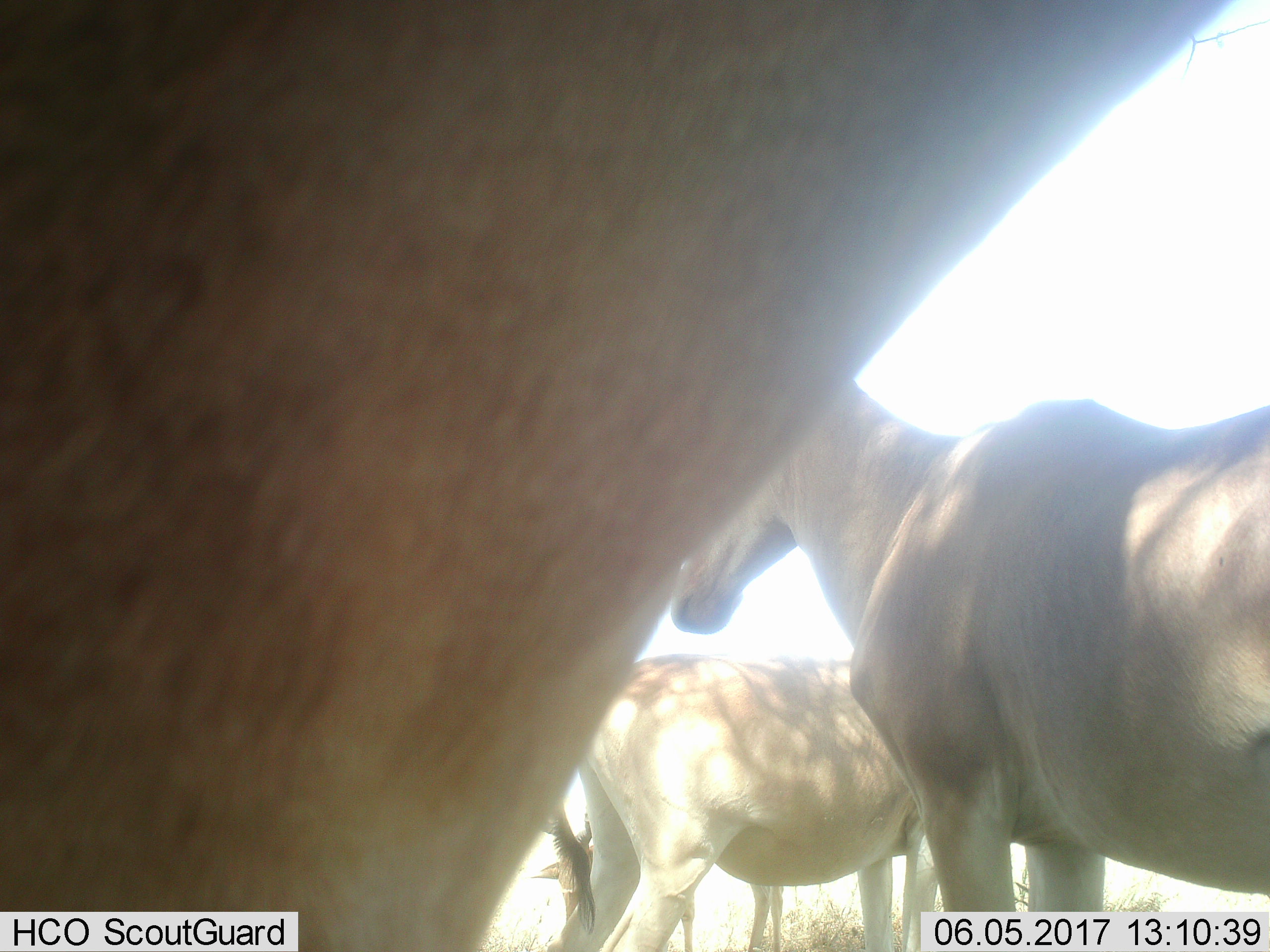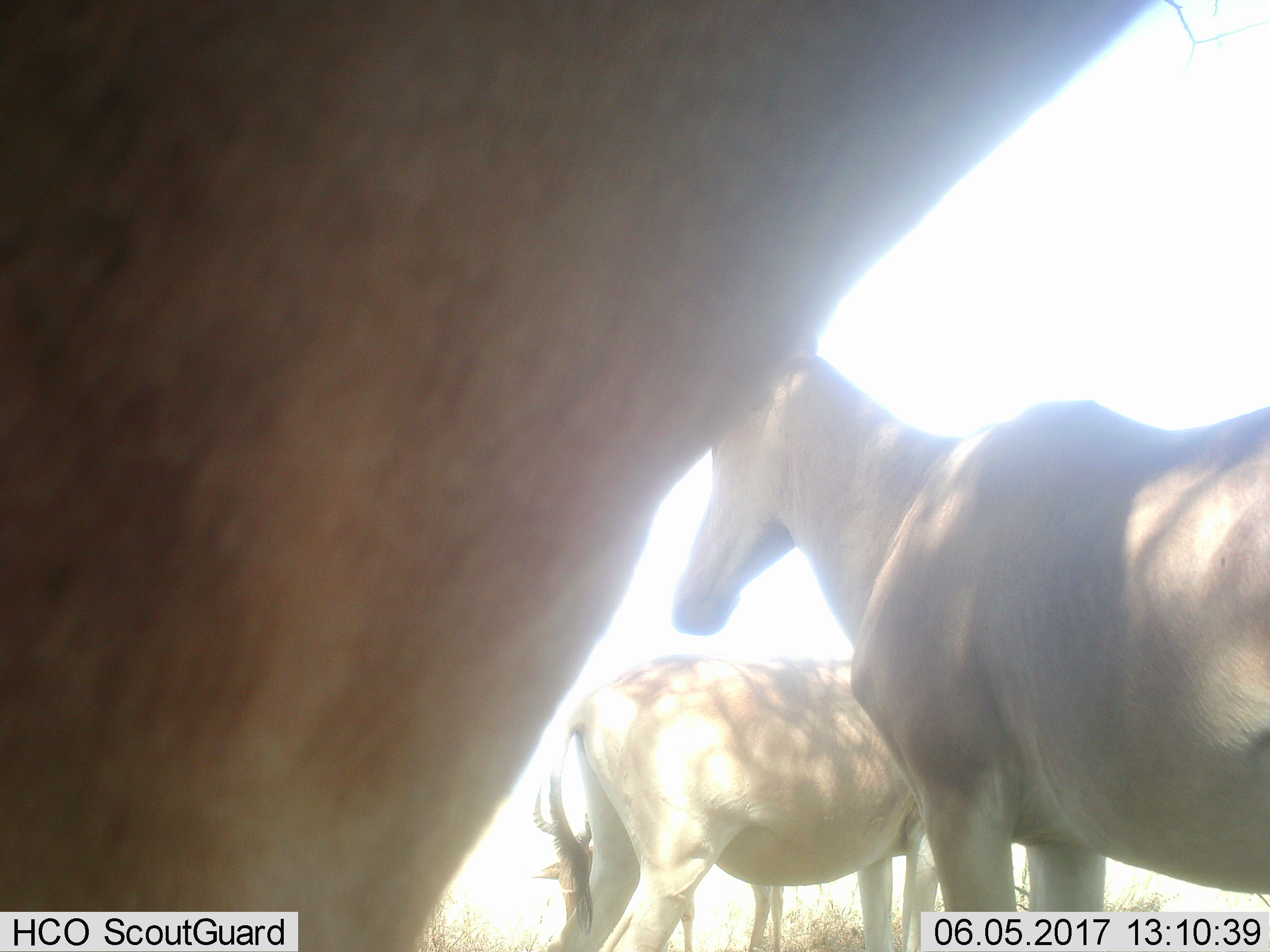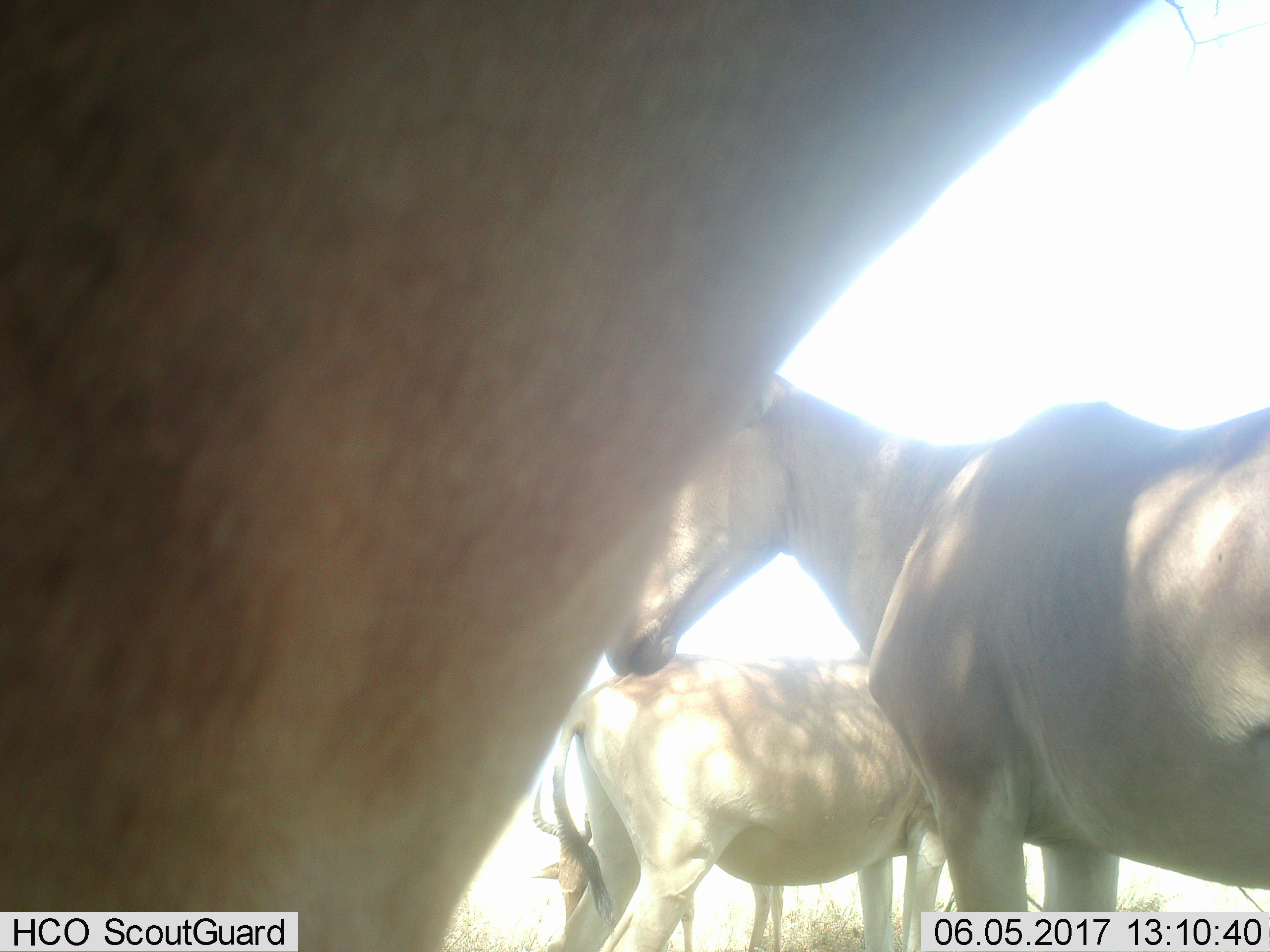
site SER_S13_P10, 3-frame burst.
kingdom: Animalia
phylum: Chordata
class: Mammalia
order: Artiodactyla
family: Bovidae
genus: Alcelaphus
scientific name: Alcelaphus buselaphus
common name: hartebeest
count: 3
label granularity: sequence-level